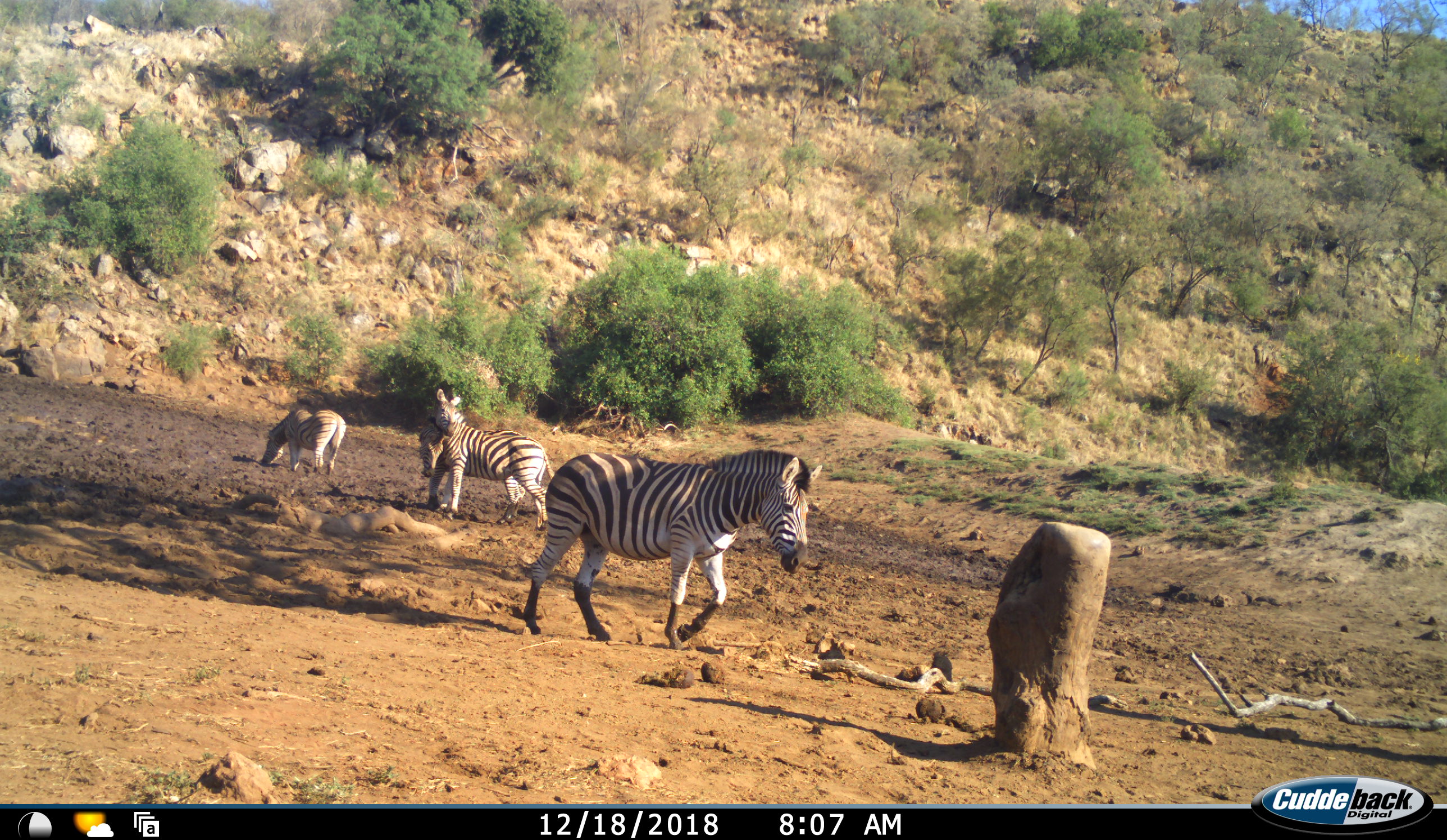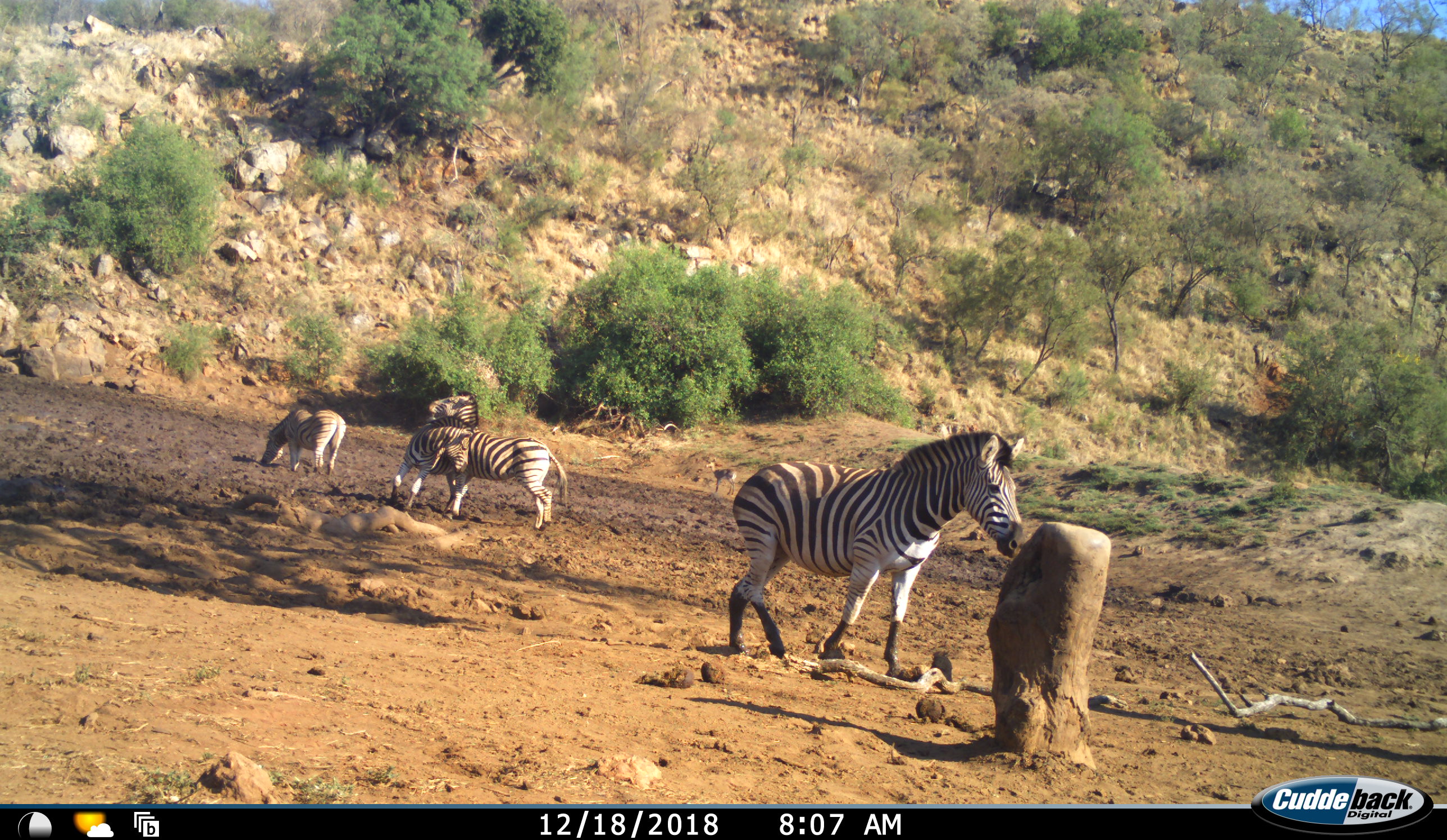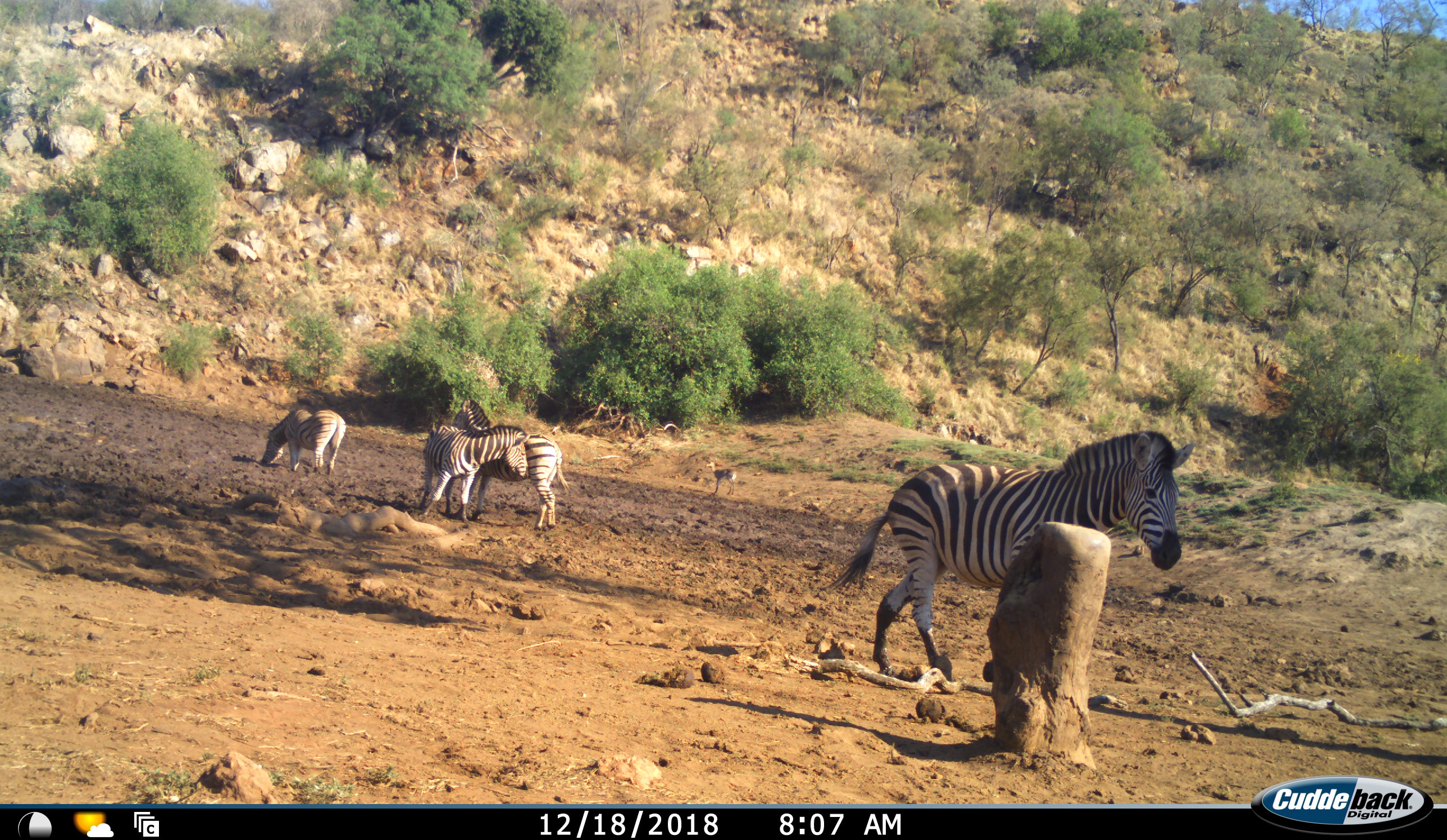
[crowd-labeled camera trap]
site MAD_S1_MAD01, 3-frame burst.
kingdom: Animalia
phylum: Chordata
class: Mammalia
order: Perissodactyla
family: Equidae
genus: Equus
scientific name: Equus quagga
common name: plains zebra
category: zebraplains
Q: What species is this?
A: Zebraplains (plains zebra) (Equus quagga).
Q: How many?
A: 4.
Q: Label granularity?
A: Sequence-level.